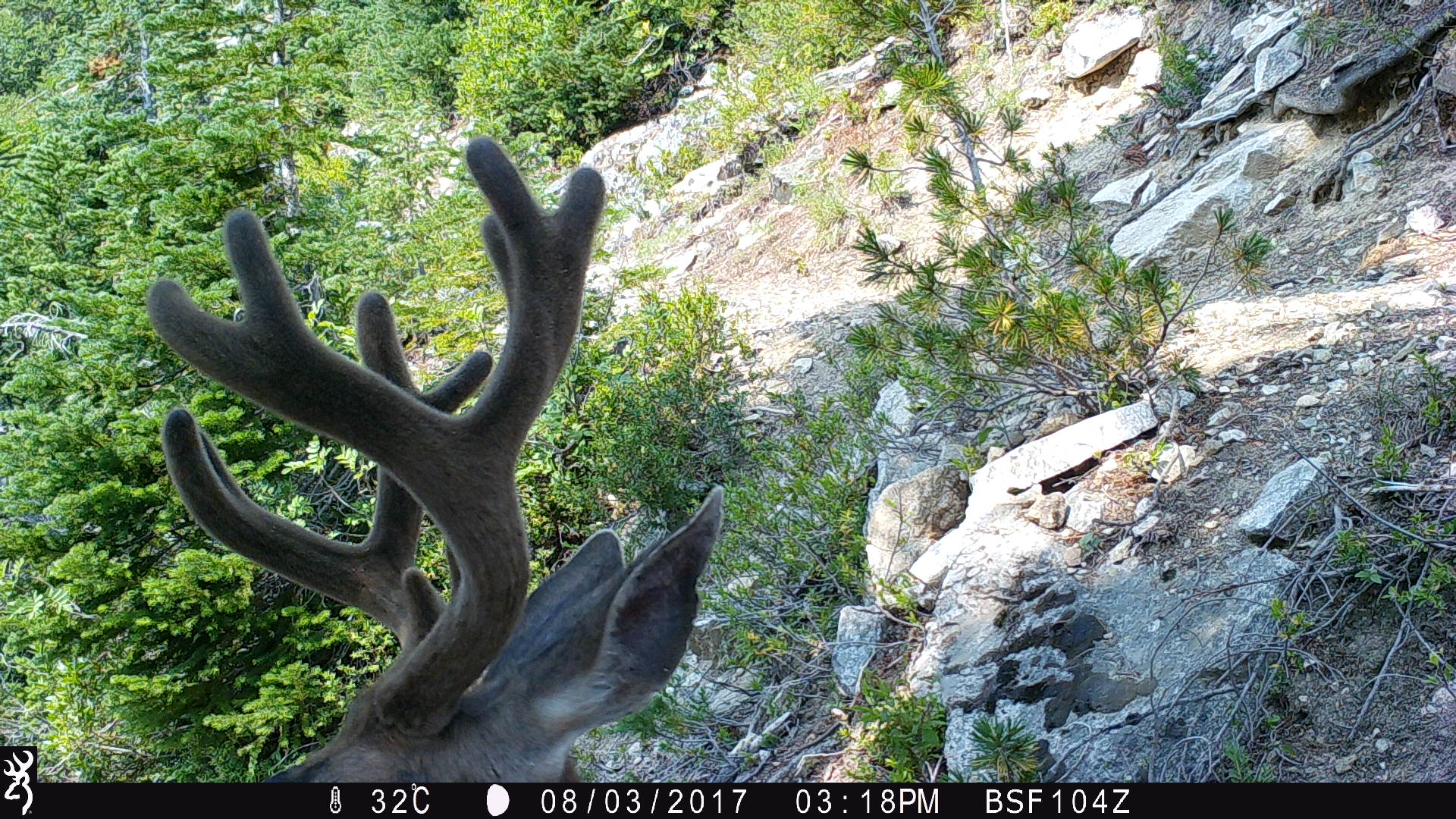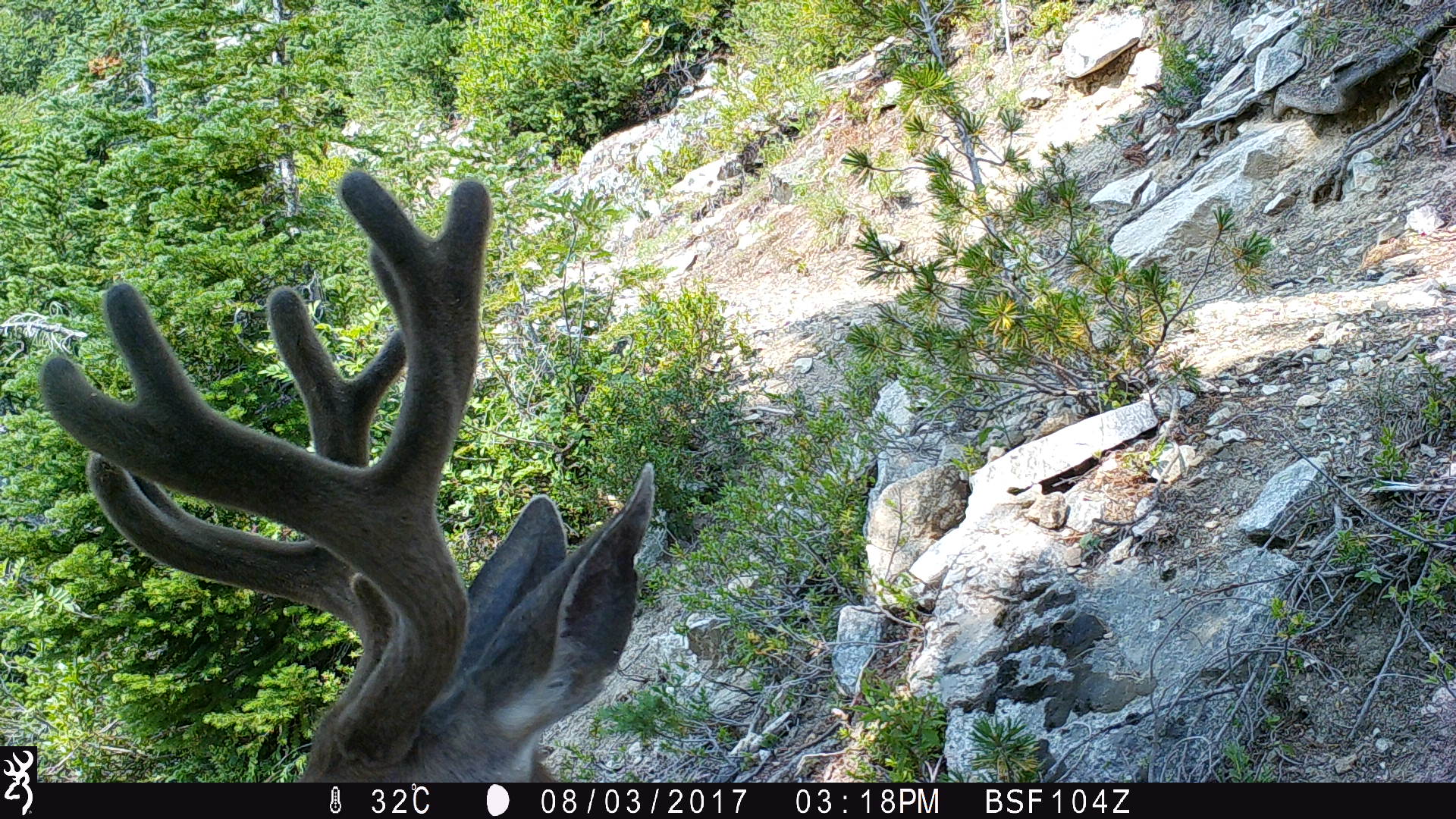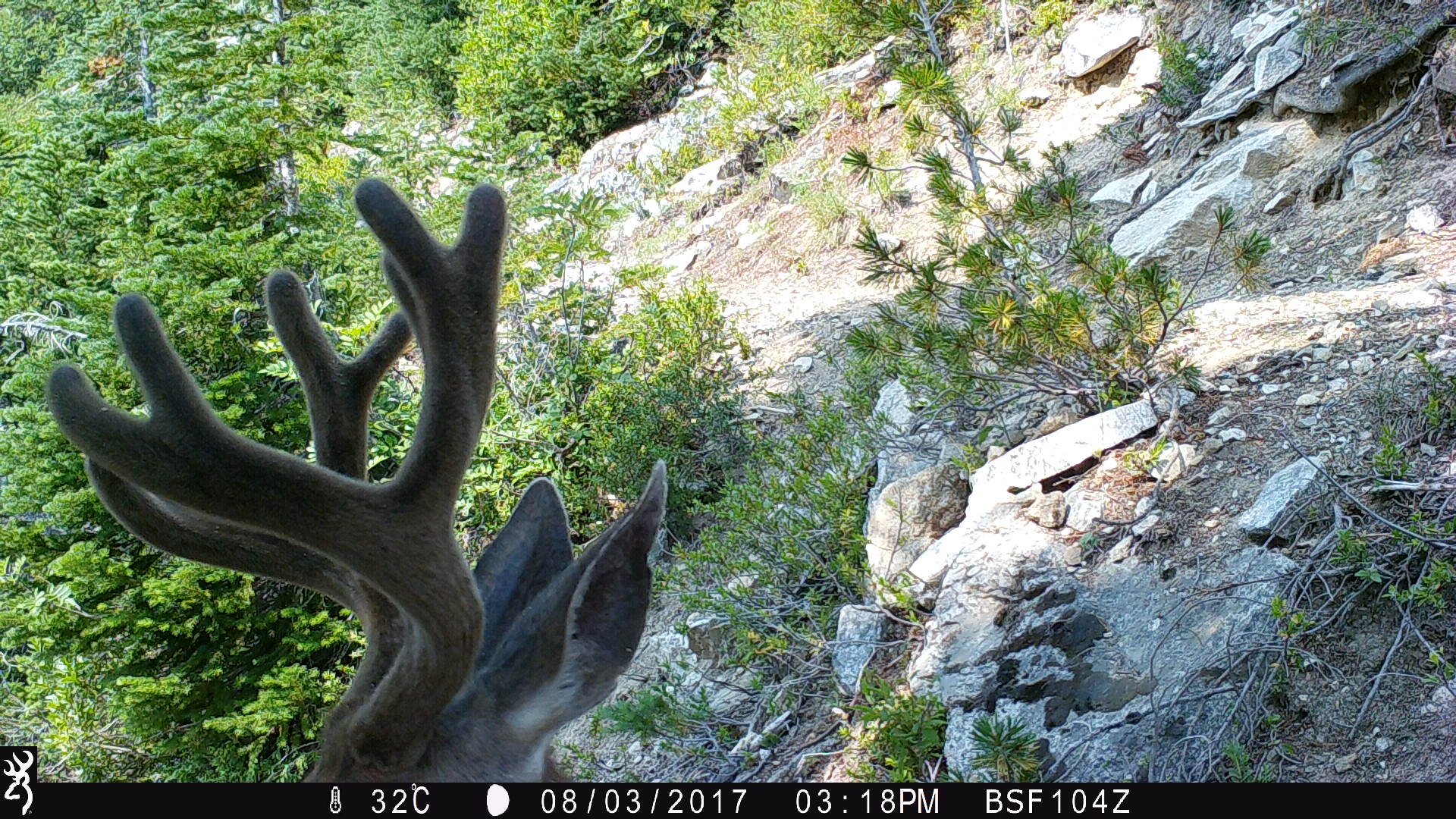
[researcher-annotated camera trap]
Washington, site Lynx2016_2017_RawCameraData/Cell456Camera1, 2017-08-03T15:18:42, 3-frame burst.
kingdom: Animalia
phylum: Chordata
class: Mammalia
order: Artiodactyla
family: Cervidae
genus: Odocoileus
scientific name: Odocoileus hemionus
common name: mule deer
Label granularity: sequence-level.